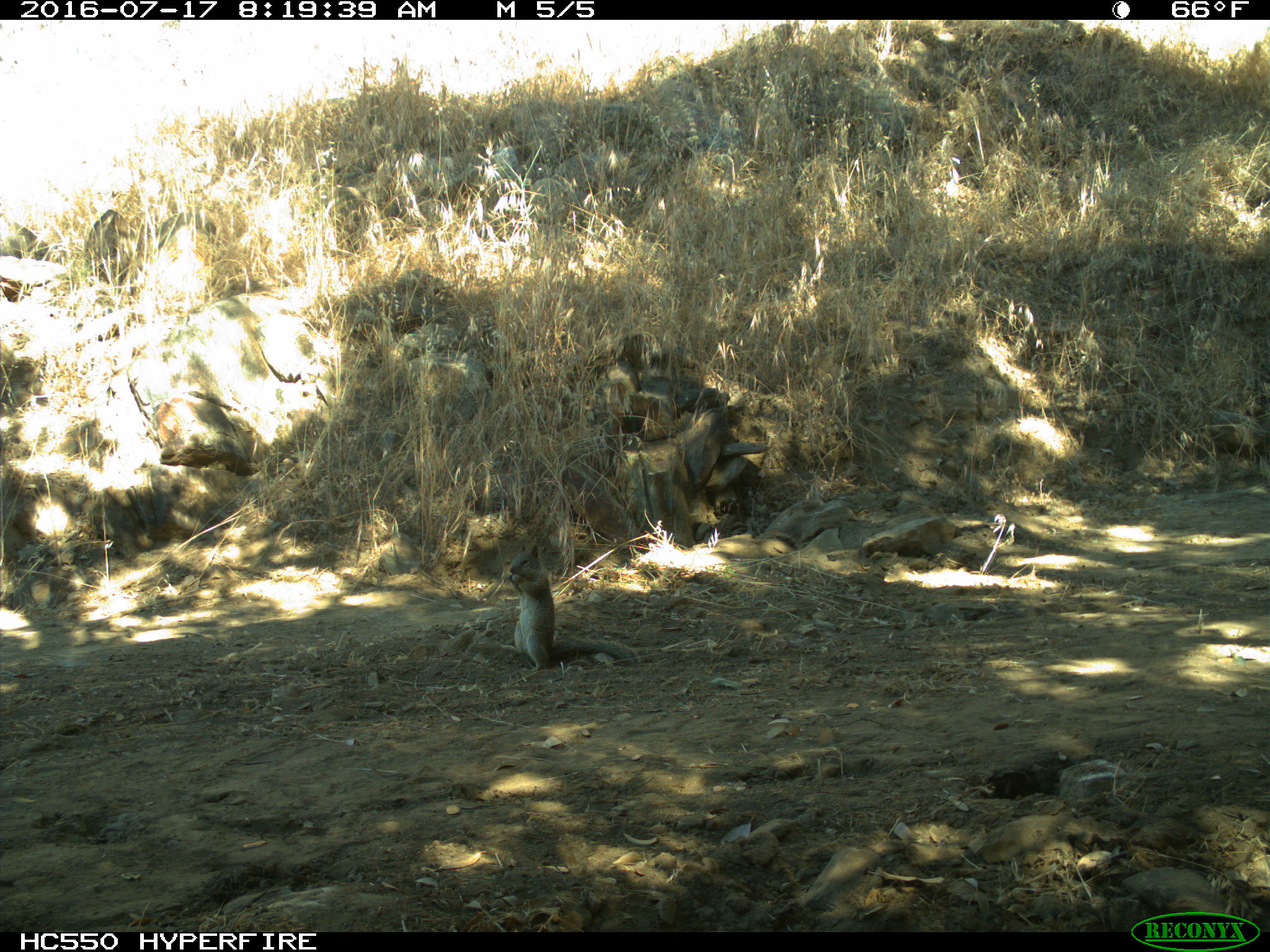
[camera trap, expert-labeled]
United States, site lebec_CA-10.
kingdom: Animalia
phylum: Chordata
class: Mammalia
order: Rodentia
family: Sciuridae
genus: Otospermophilus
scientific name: Otospermophilus beecheyi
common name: california ground squirrel